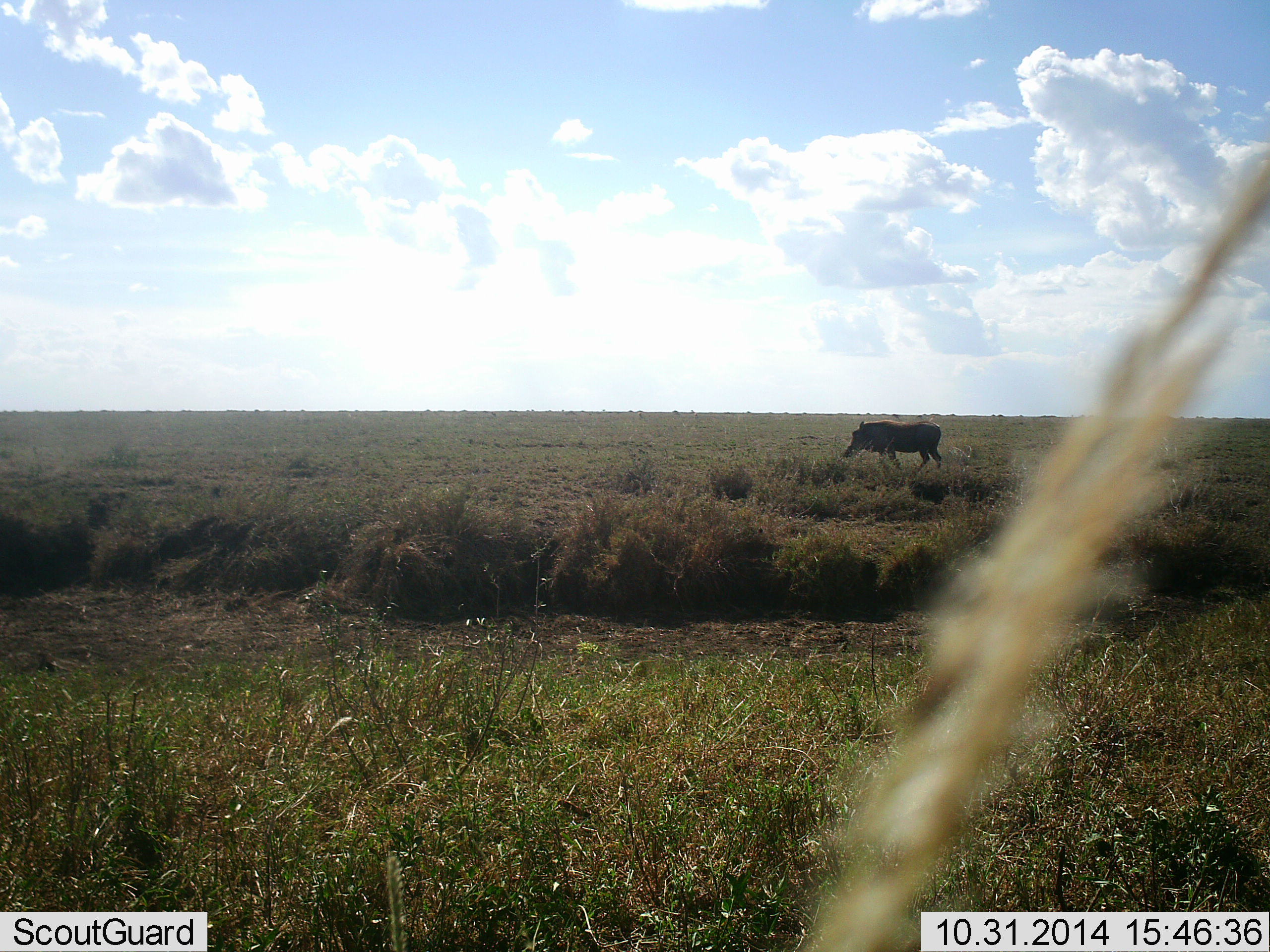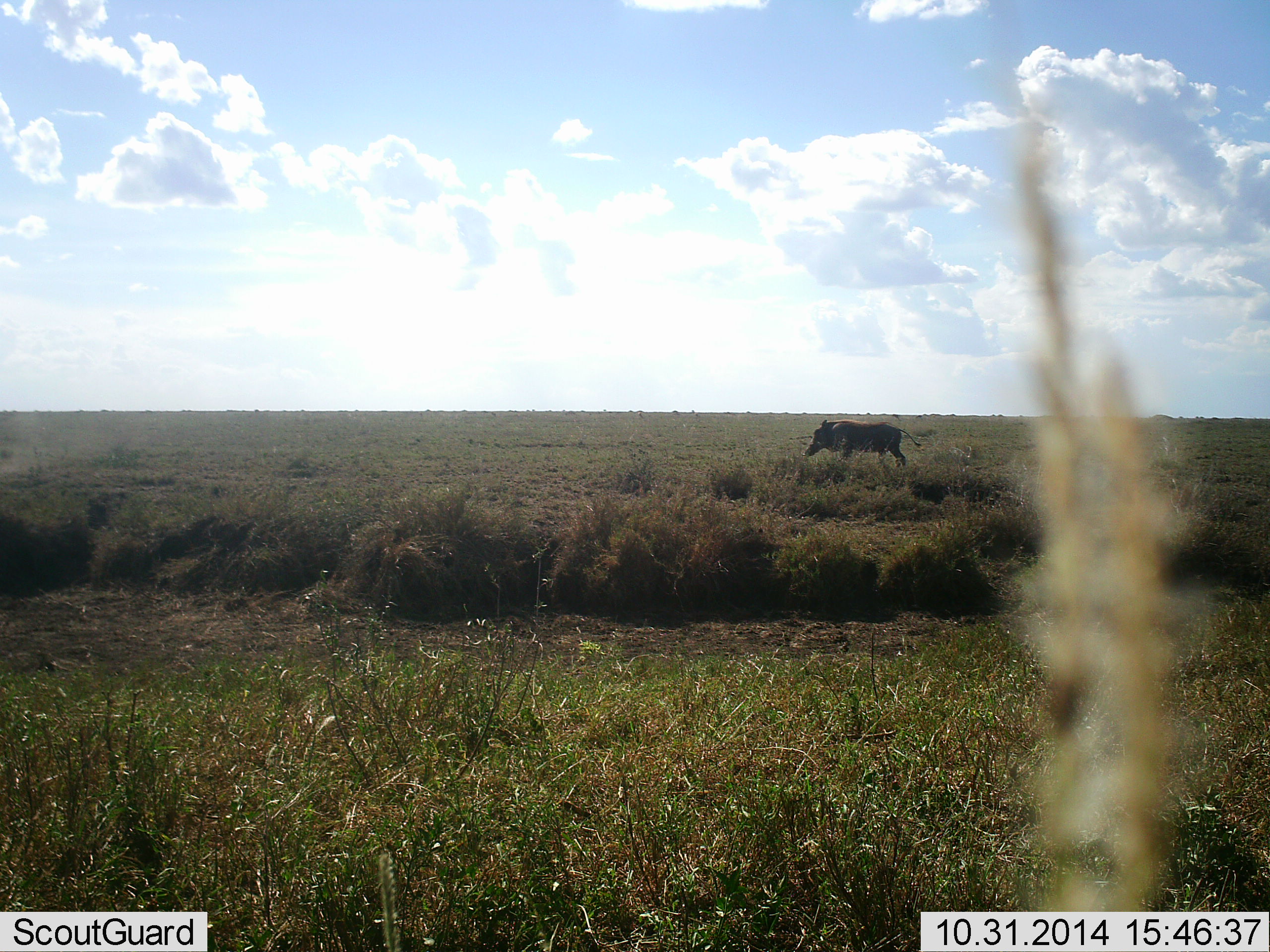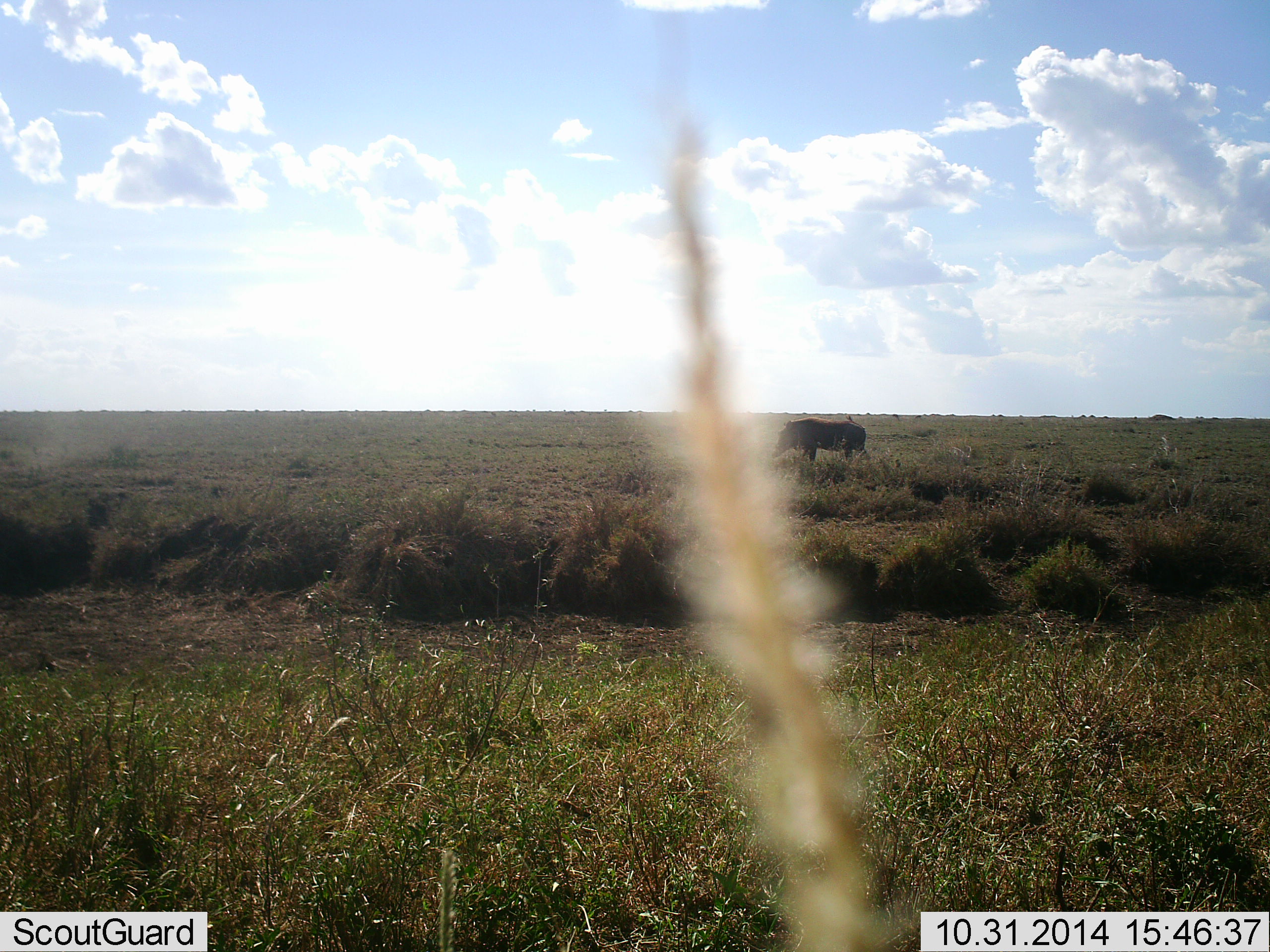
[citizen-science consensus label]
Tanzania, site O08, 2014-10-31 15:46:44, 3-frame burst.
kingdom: Animalia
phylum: Chordata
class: Mammalia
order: Artiodactyla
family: Suidae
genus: Phacochoerus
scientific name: Phacochoerus africanus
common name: warthog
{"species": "warthog (Phacochoerus africanus)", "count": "1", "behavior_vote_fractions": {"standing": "10%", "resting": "0%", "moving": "100%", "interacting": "0%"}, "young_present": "0%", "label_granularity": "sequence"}